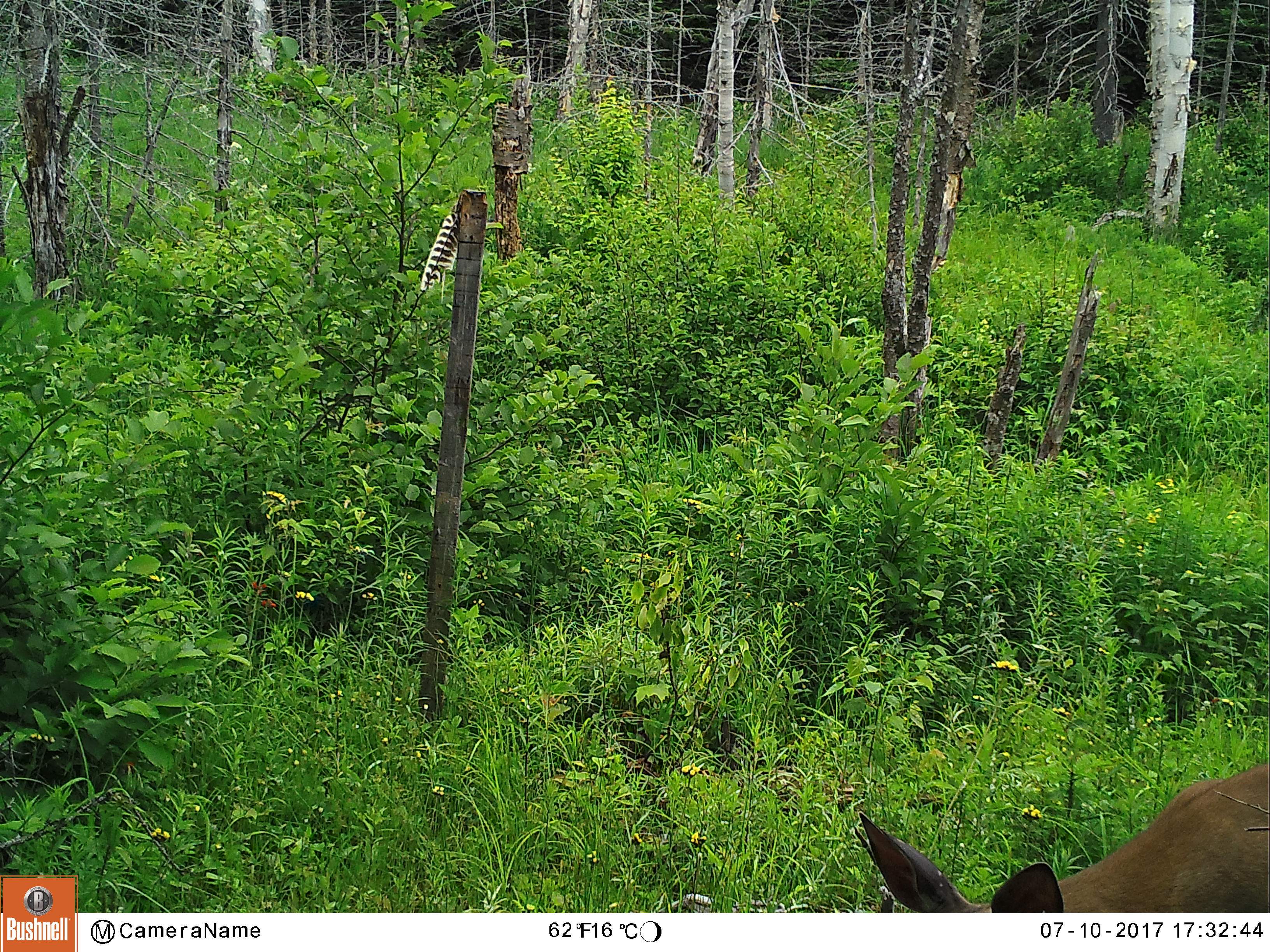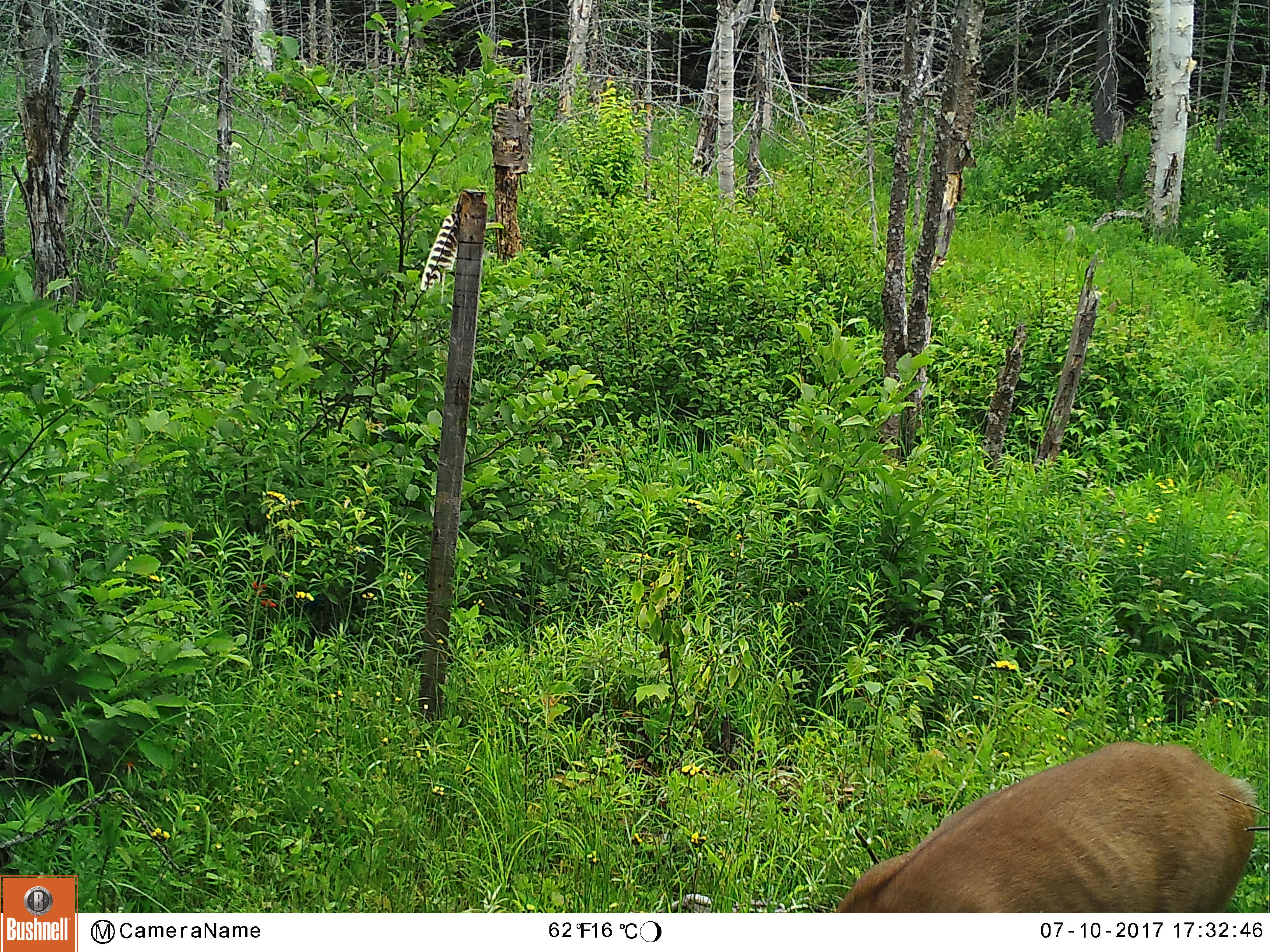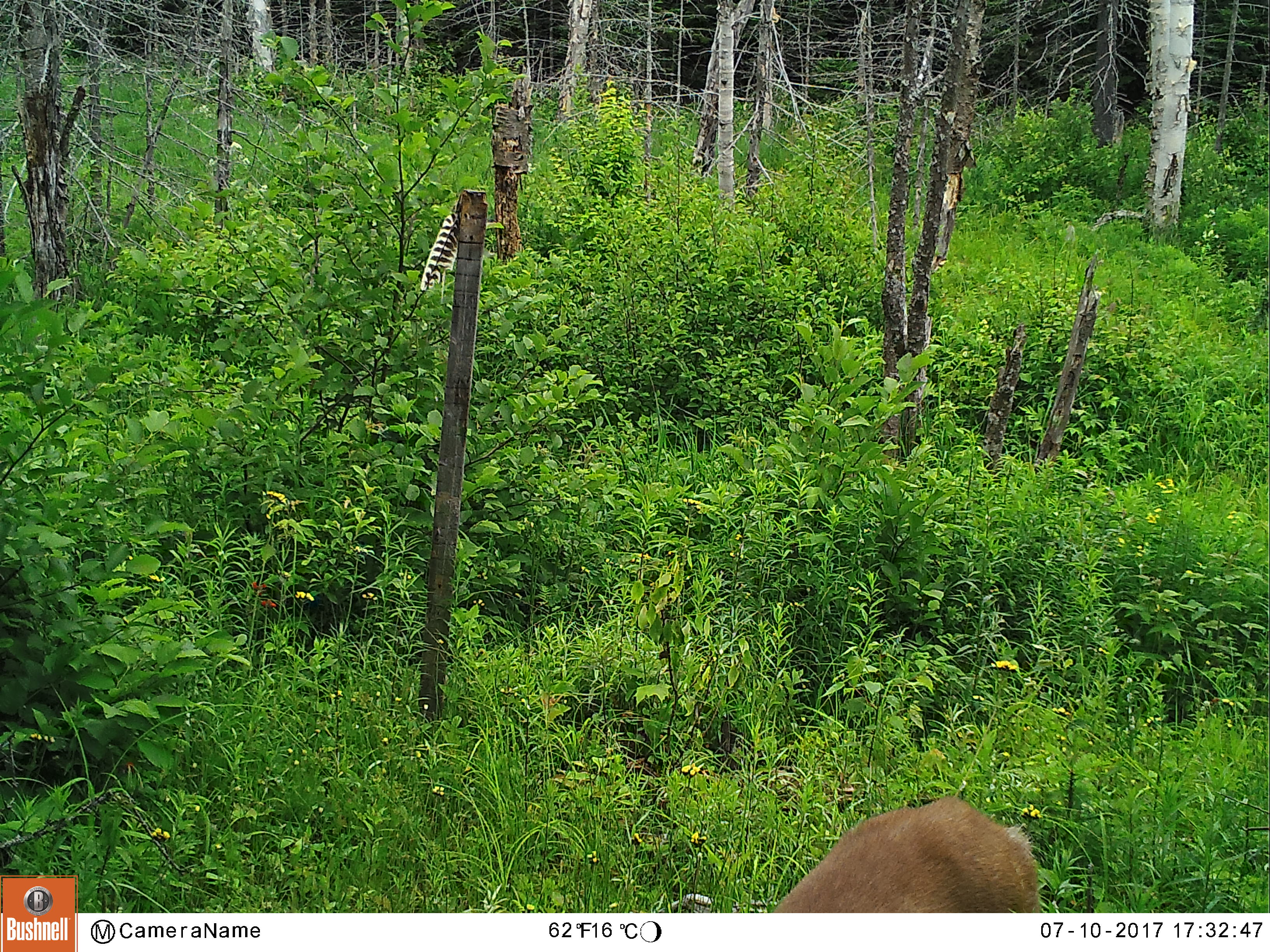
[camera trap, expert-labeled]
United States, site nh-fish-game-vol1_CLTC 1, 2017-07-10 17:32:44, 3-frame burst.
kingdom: Animalia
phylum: Chordata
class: Mammalia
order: Artiodactyla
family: Cervidae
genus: Odocoileus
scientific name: Odocoileus virginianus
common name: white-tailed deer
White-tailed deer (Odocoileus virginianus).